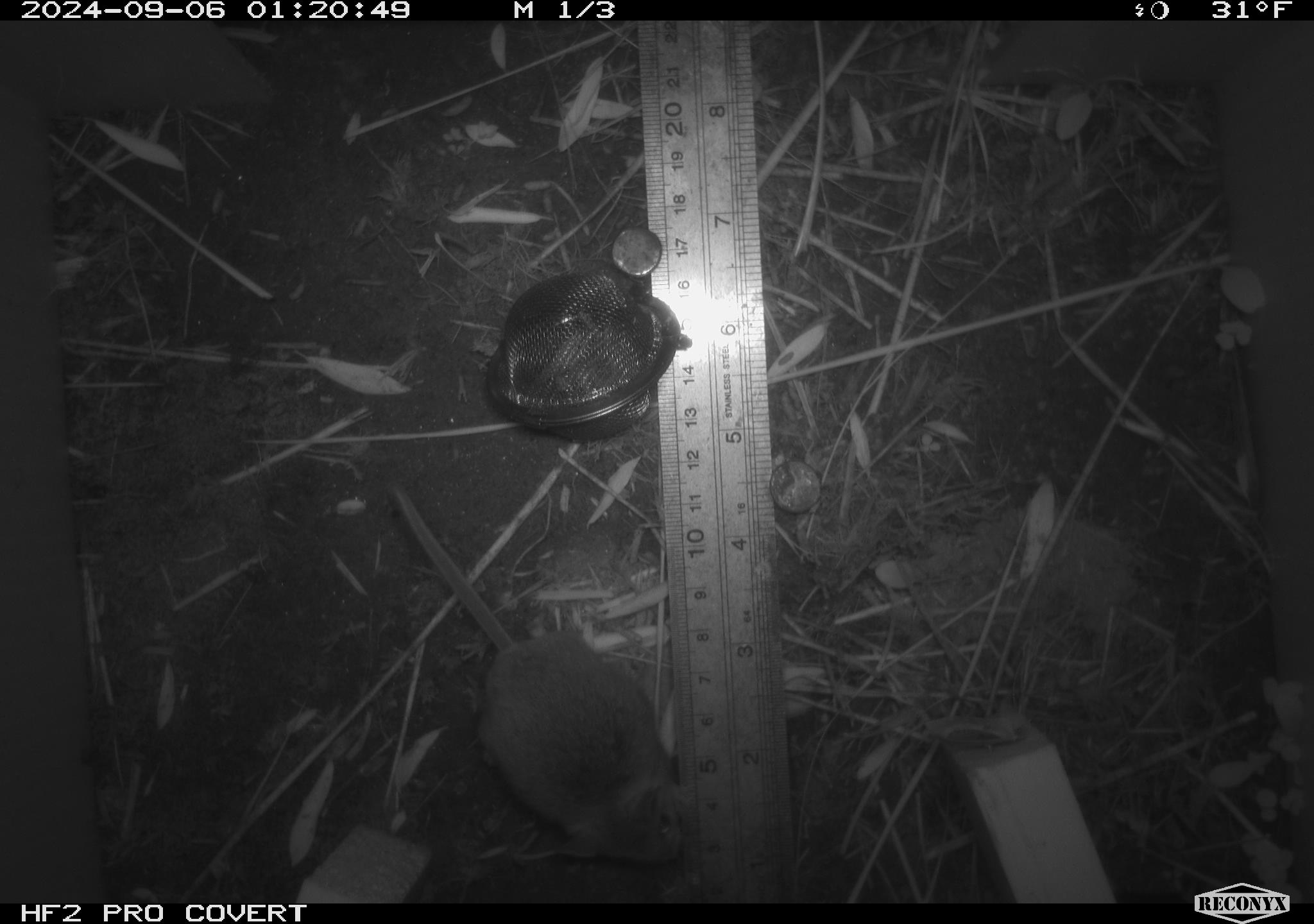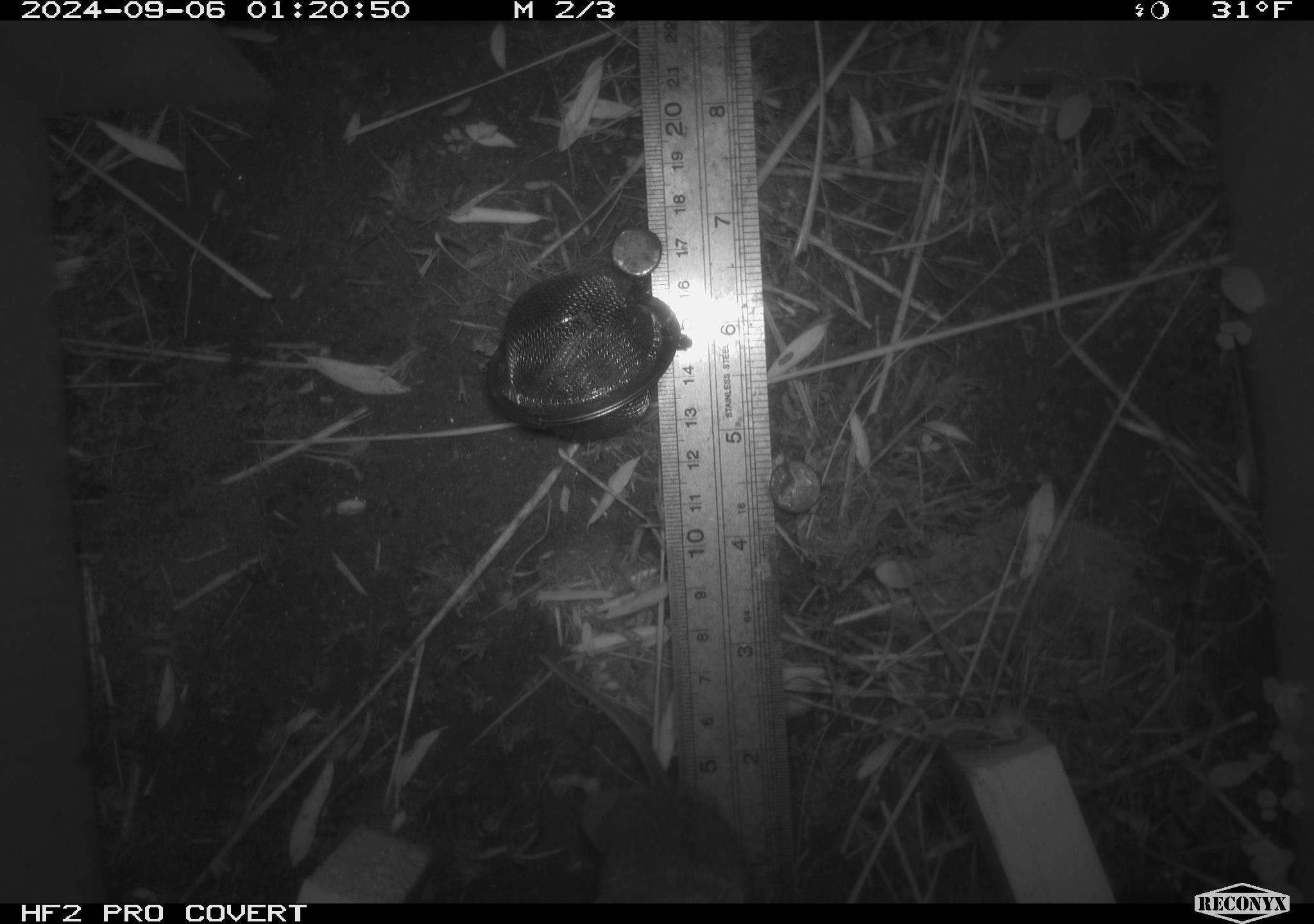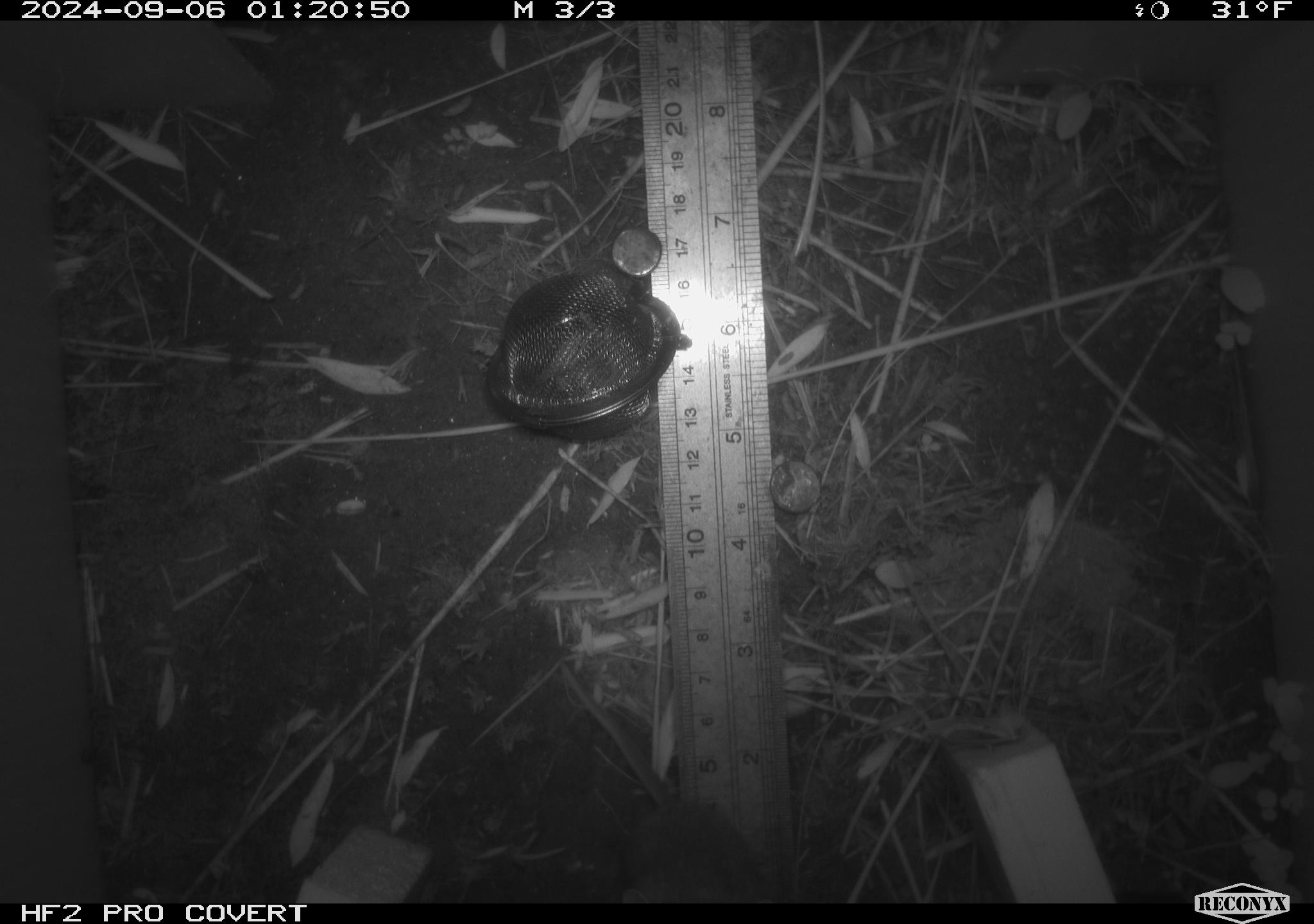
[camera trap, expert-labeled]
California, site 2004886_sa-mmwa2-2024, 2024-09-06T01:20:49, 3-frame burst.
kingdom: Animalia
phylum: Chordata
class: Mammalia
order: Rodentia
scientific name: Rodentia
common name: mouse species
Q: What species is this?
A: Mouse species (Rodentia).